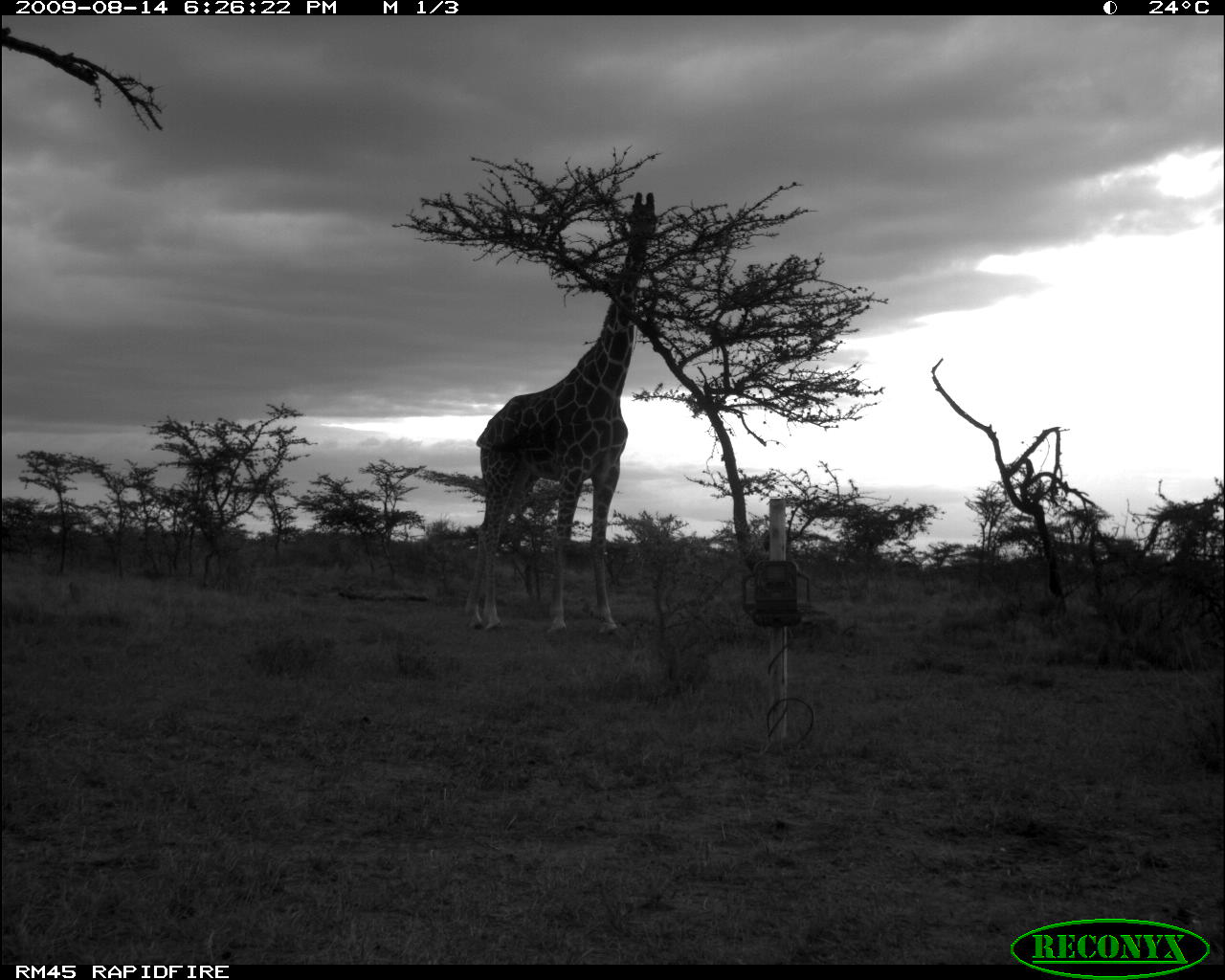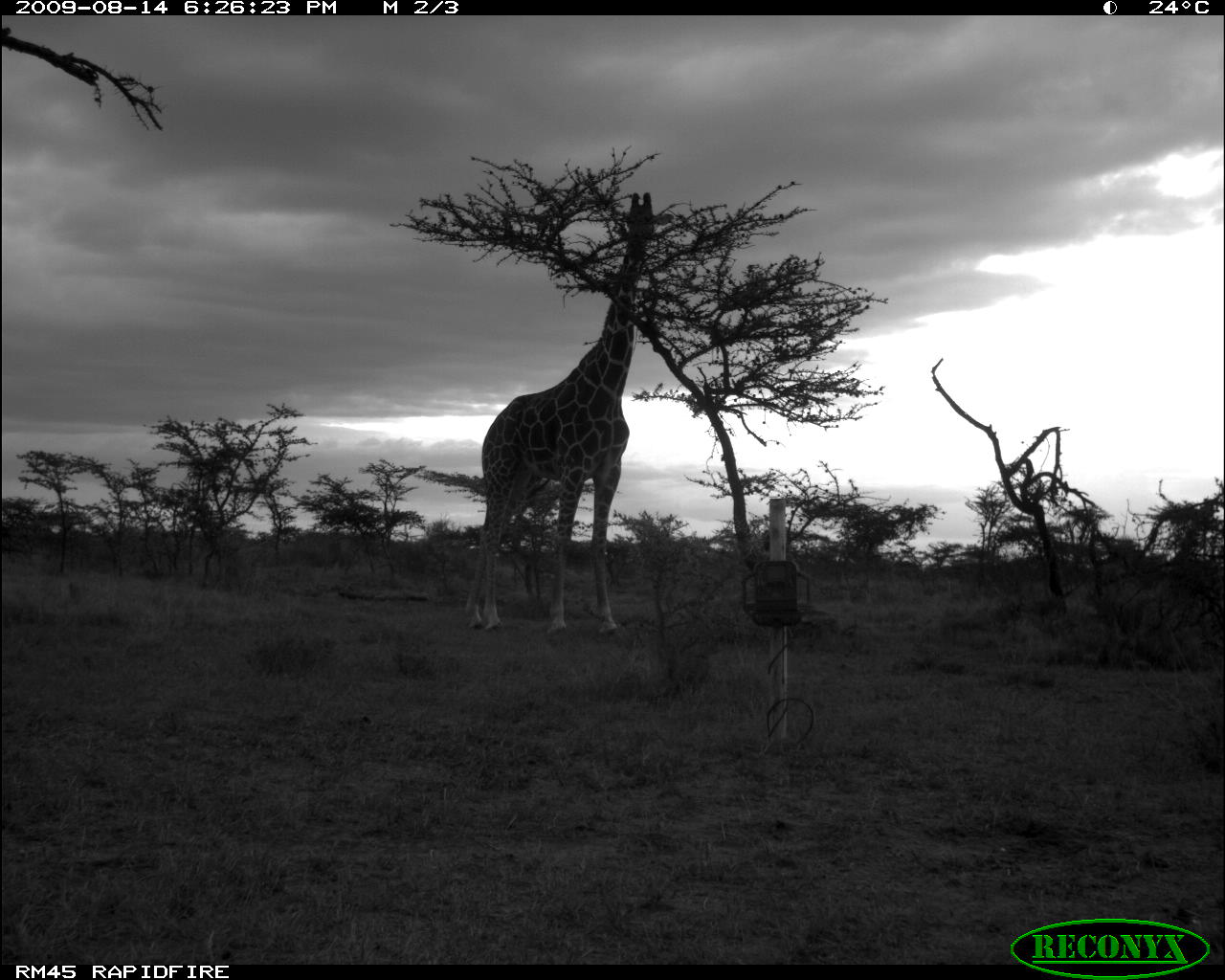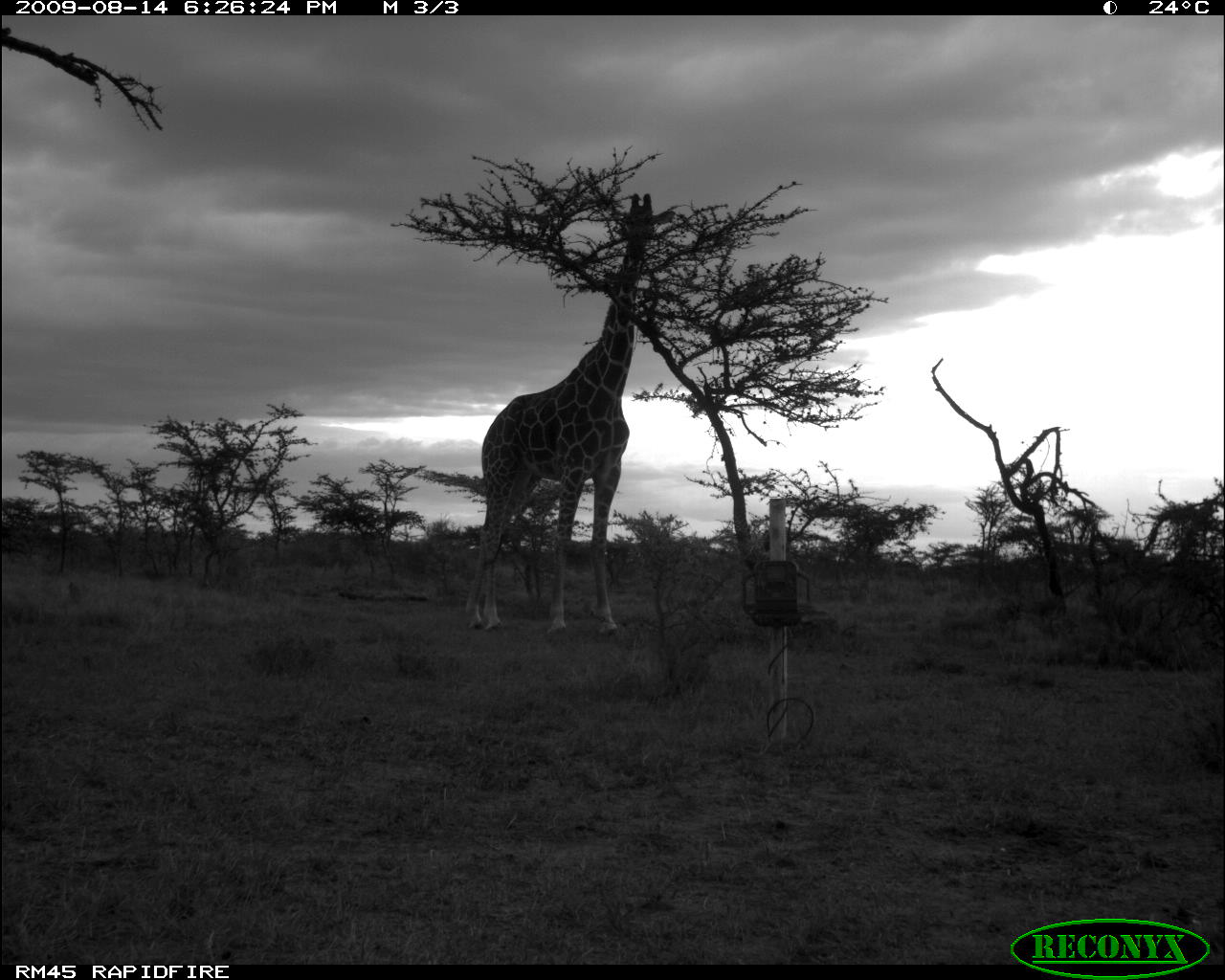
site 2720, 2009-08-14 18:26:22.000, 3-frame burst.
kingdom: Animalia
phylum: Chordata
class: Mammalia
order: Artiodactyla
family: Giraffidae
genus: Giraffa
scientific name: Giraffa camelopardalis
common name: giraffe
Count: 1.